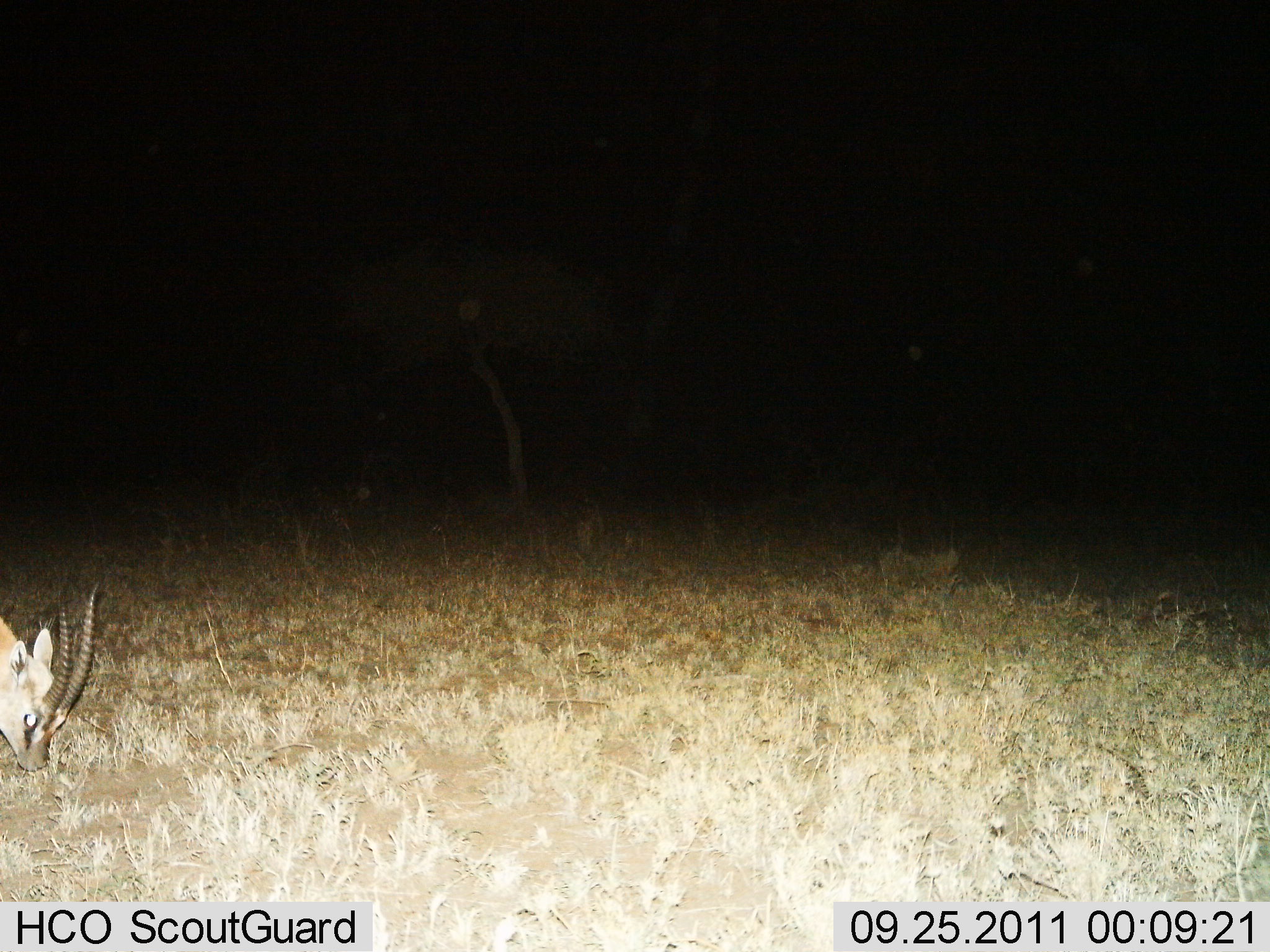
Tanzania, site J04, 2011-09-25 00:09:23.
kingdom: Animalia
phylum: Chordata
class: Mammalia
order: Artiodactyla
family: Bovidae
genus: Eudorcas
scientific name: Eudorcas thomsonii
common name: thomson's gazelle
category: gazellethomsons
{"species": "gazellethomsons (thomson's gazelle) (Eudorcas thomsonii)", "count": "1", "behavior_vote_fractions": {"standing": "25%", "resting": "0%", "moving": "0%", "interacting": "0%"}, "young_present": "0%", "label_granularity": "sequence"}